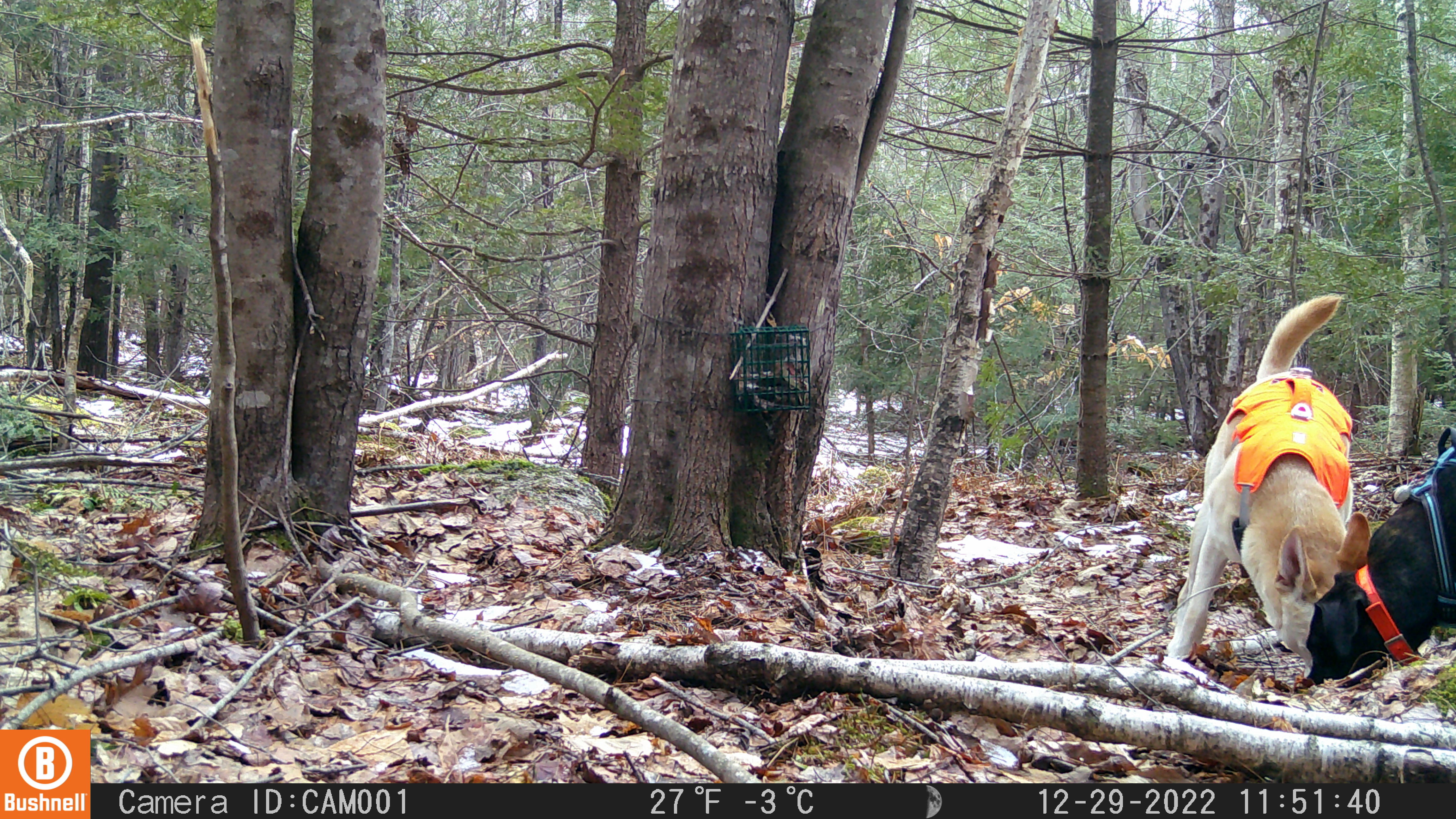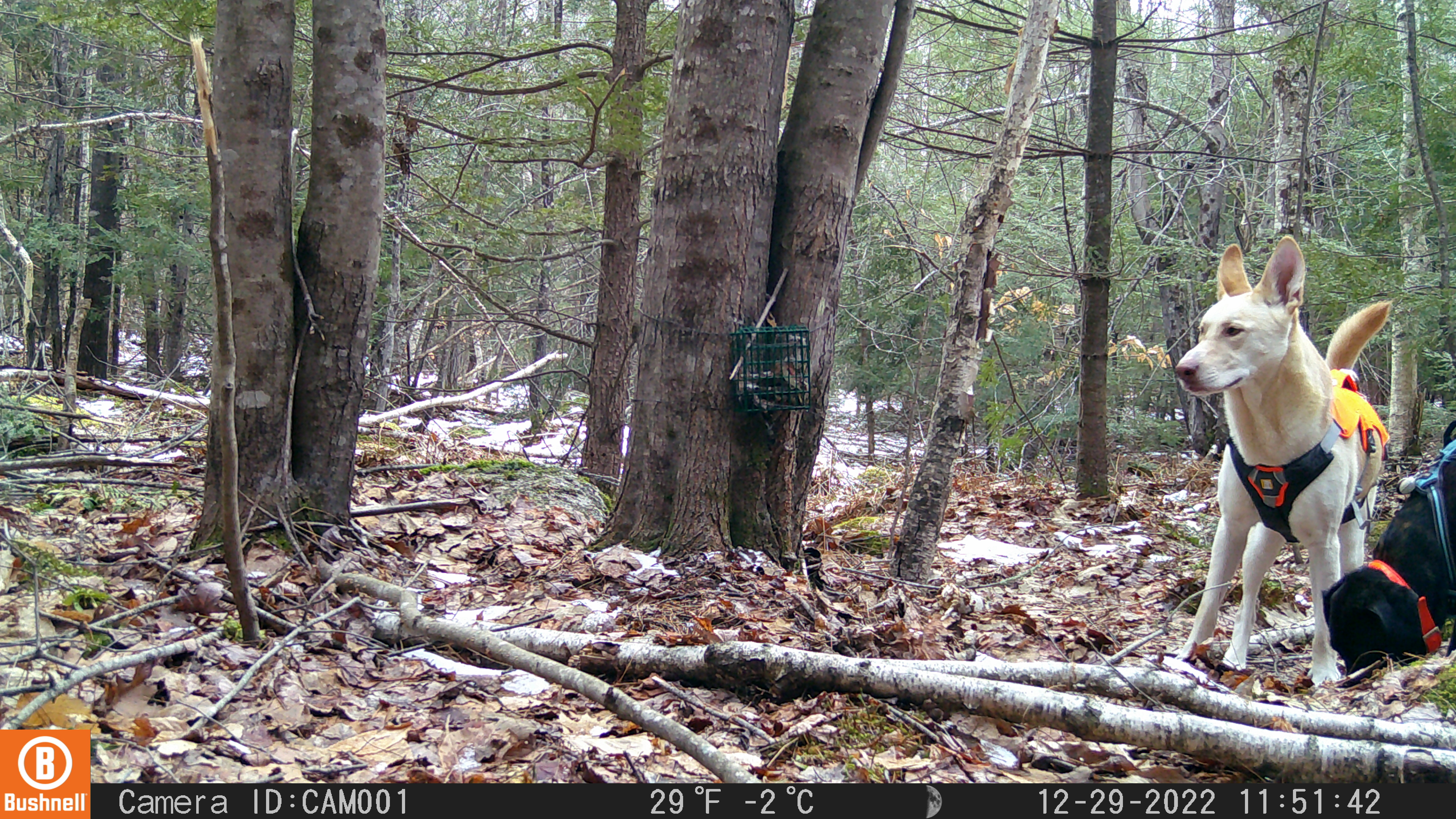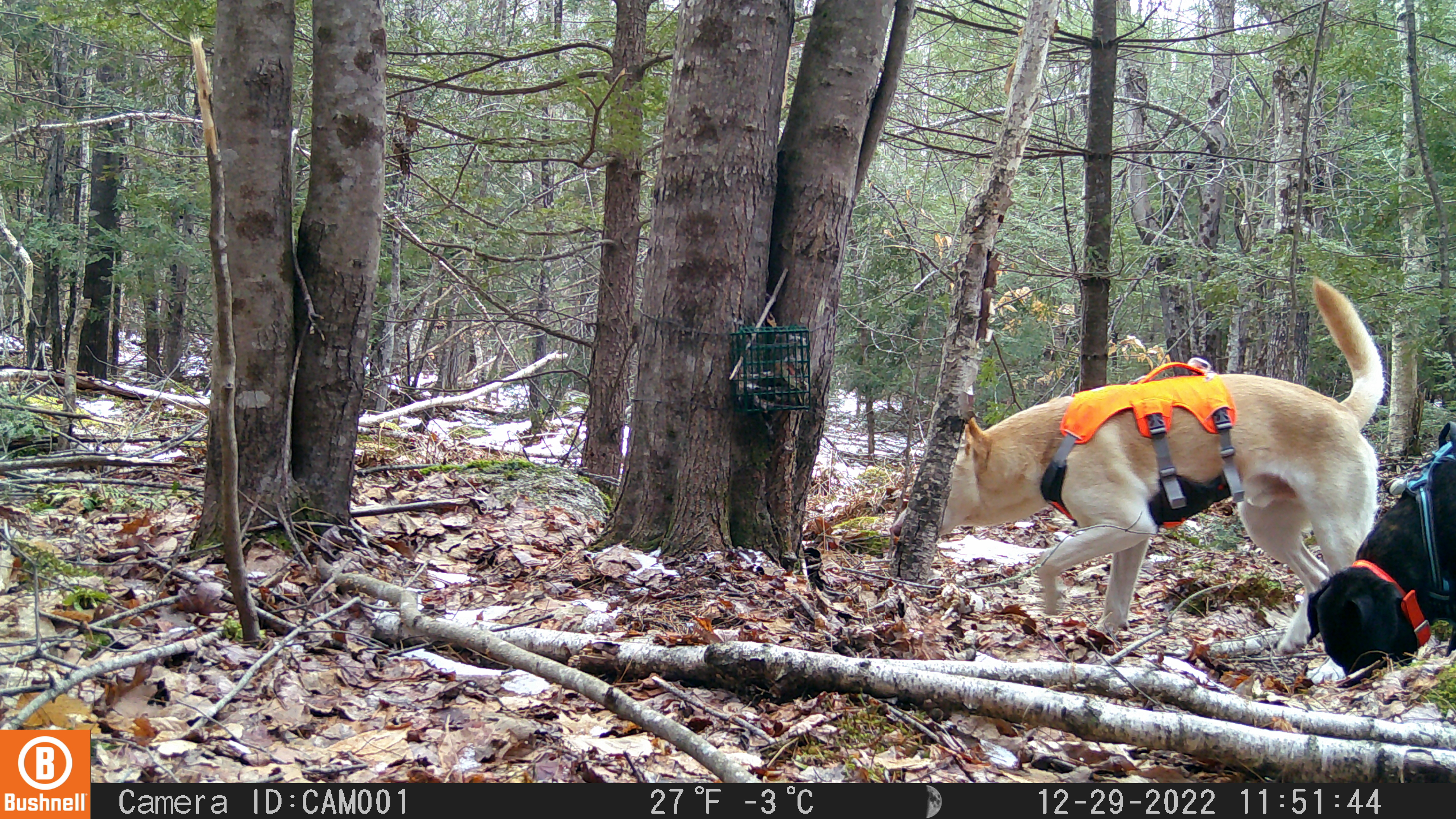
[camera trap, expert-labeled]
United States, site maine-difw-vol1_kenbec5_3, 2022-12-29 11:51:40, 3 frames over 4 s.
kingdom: Animalia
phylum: Chordata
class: Mammalia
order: Carnivora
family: Canidae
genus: Canis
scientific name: Canis familiaris familiaris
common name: domestic dog